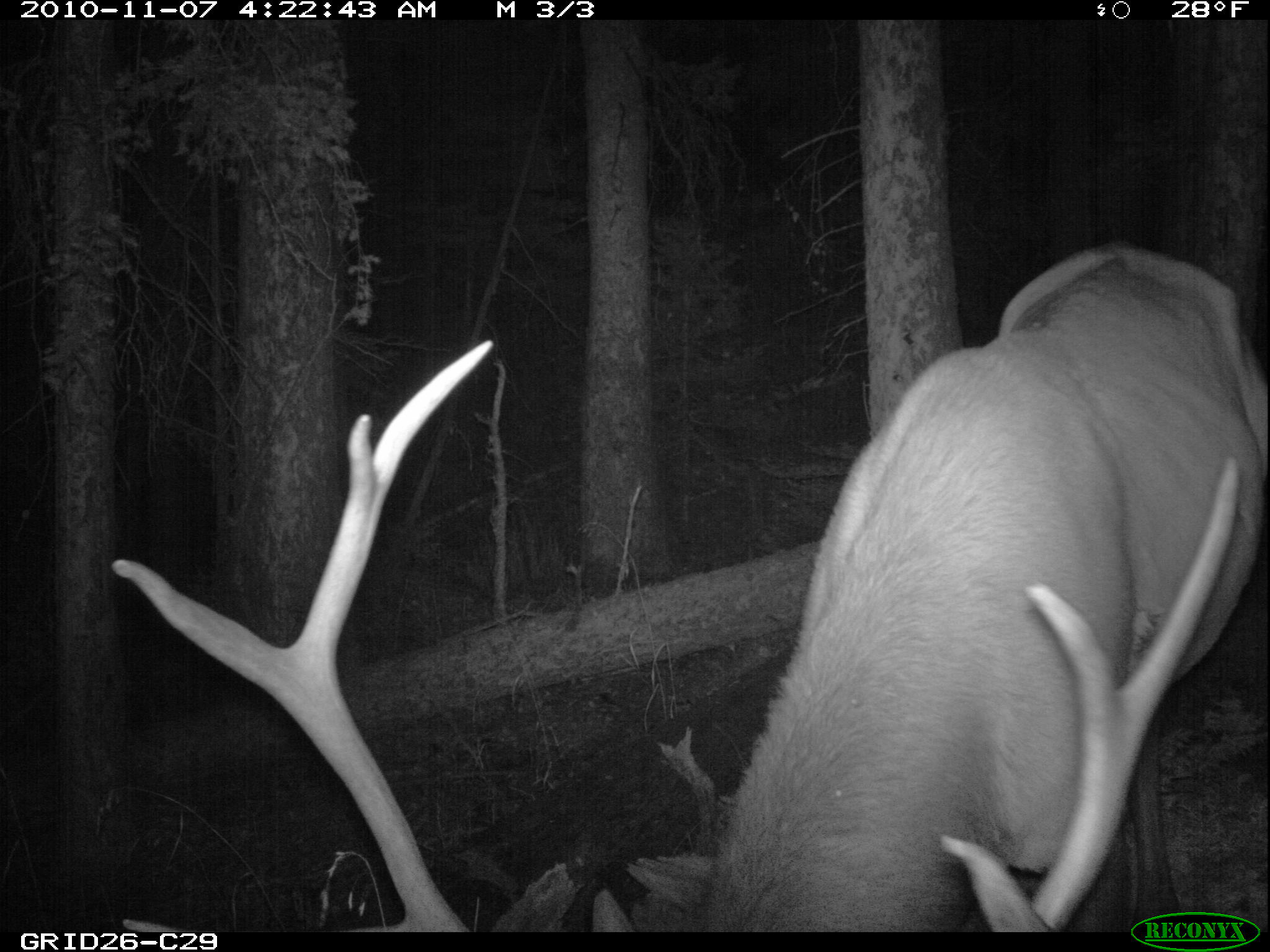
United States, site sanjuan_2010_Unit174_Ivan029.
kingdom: Animalia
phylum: Chordata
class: Mammalia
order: Artiodactyla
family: Cervidae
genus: Cervus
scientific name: Cervus elaphus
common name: red deer